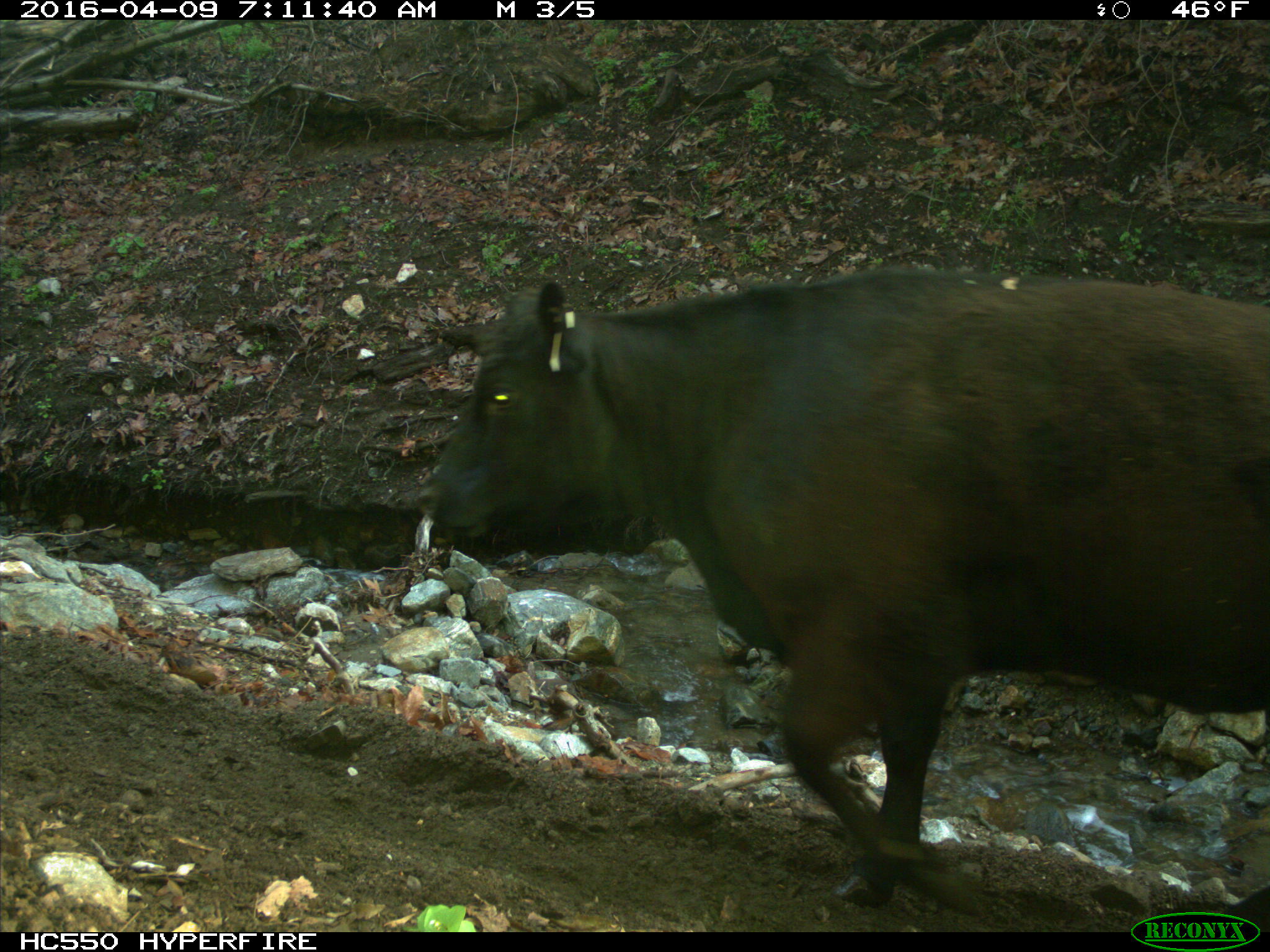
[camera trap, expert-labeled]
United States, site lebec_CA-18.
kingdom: Animalia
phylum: Chordata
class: Mammalia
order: Artiodactyla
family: Bovidae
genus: Bos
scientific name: Bos taurus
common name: domestic cow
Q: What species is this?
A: Bos taurus (domestic cow).